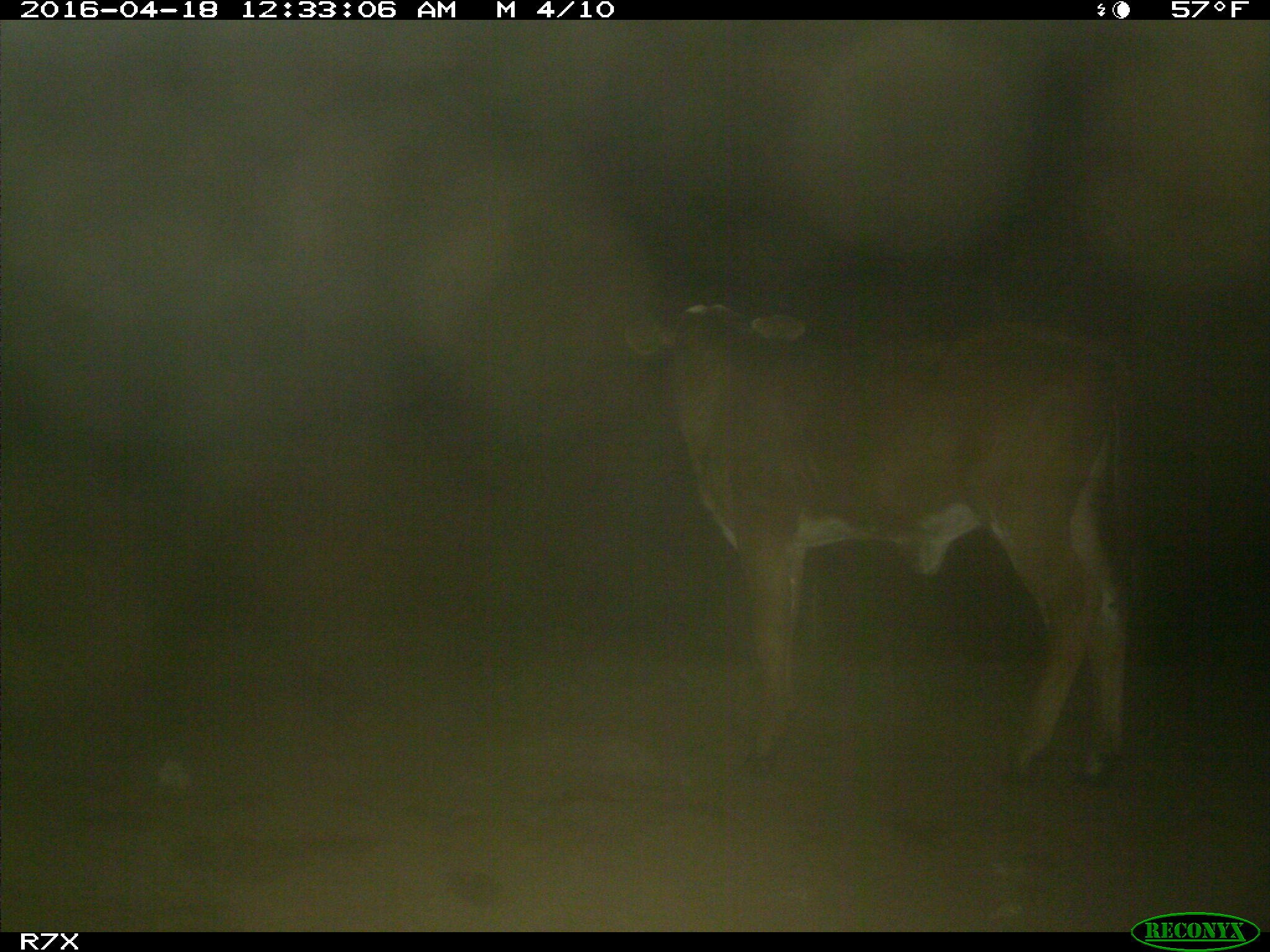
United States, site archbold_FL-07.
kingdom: Animalia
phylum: Chordata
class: Mammalia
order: Artiodactyla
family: Bovidae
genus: Bos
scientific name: Bos taurus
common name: domestic cow